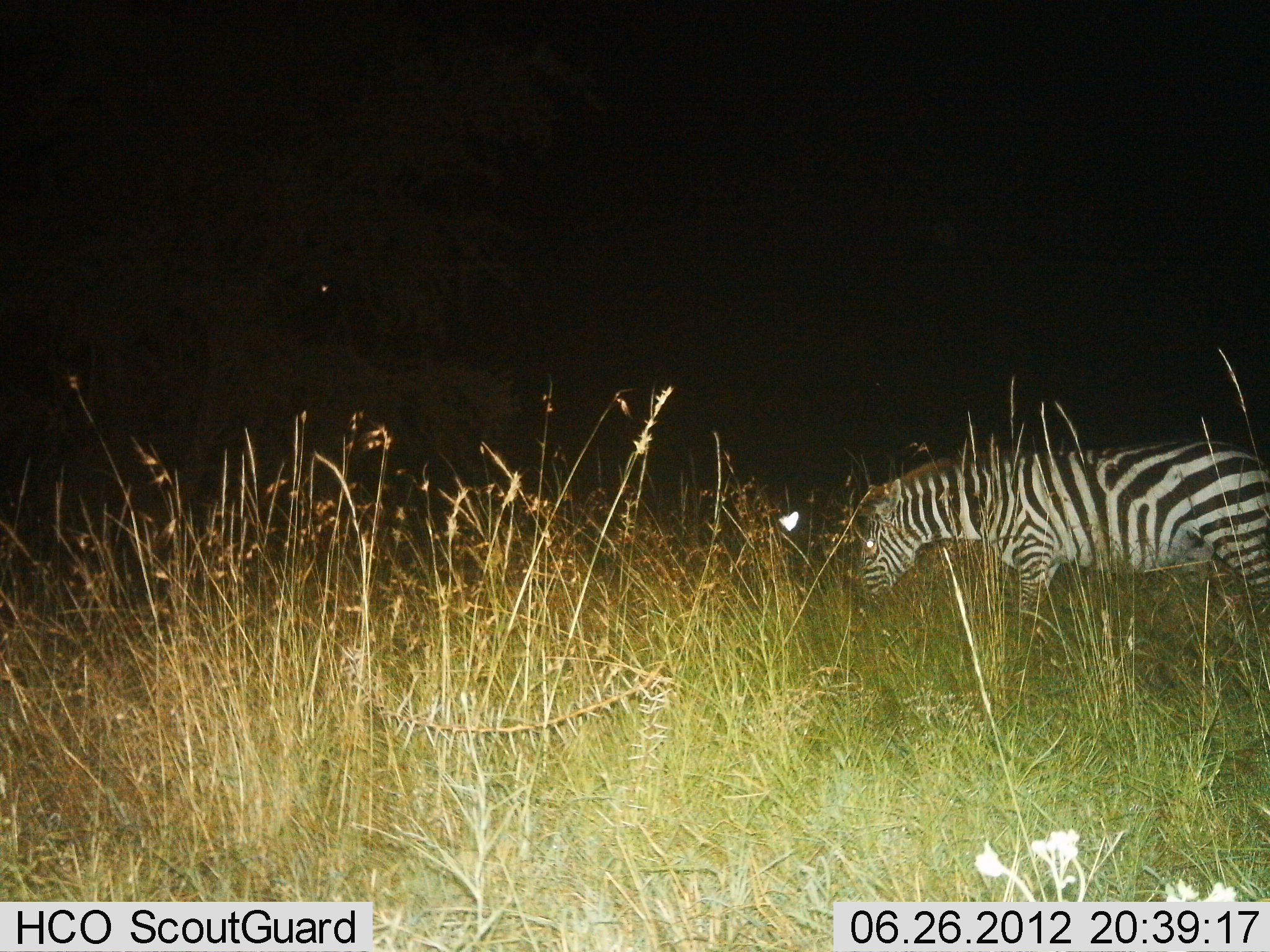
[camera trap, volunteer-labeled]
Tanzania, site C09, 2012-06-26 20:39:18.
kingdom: Animalia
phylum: Chordata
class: Mammalia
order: Perissodactyla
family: Equidae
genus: Equus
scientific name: Equus quagga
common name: plains zebra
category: zebra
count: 1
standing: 50%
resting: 0%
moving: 0%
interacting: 0%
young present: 0%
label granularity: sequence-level